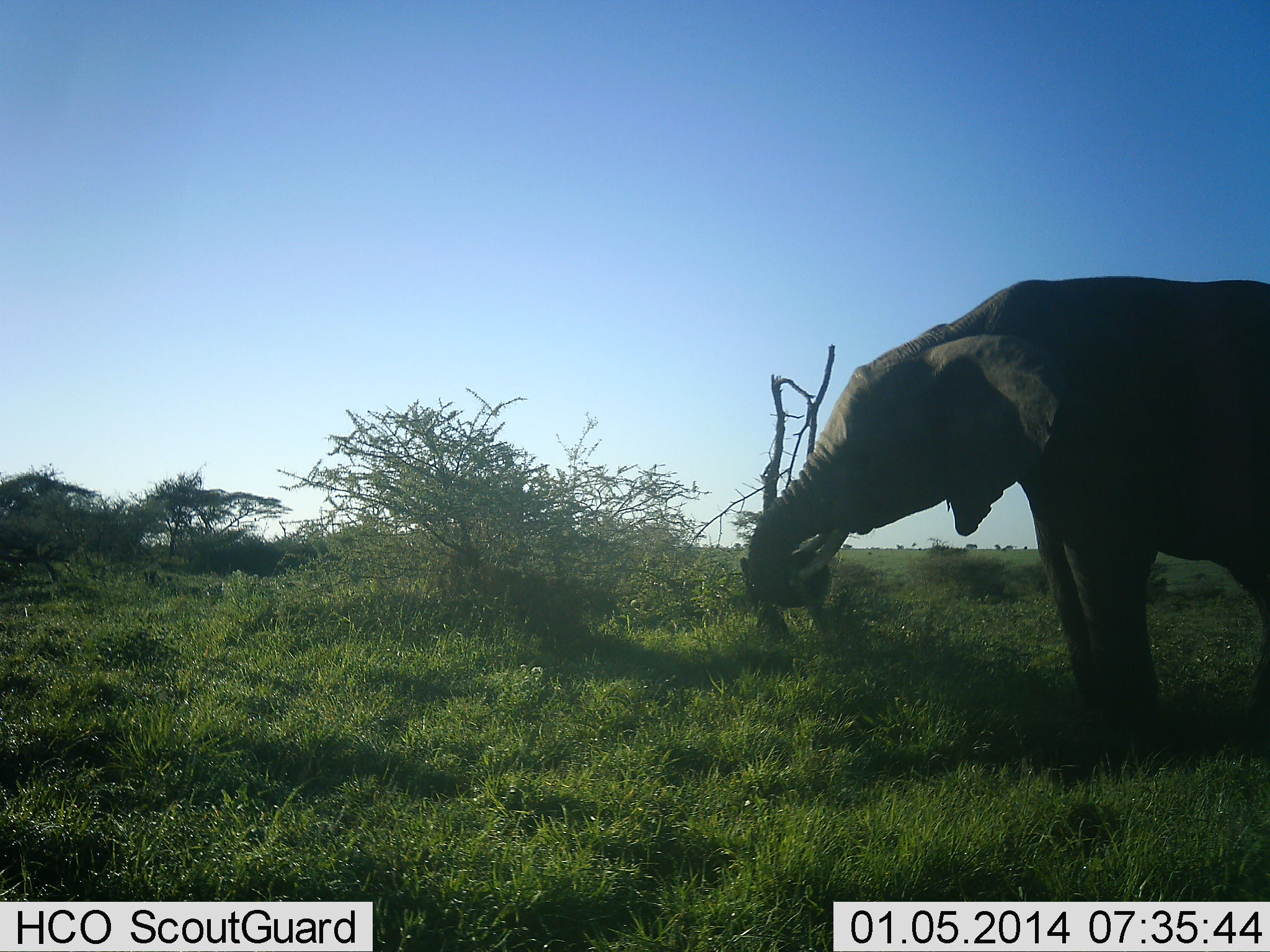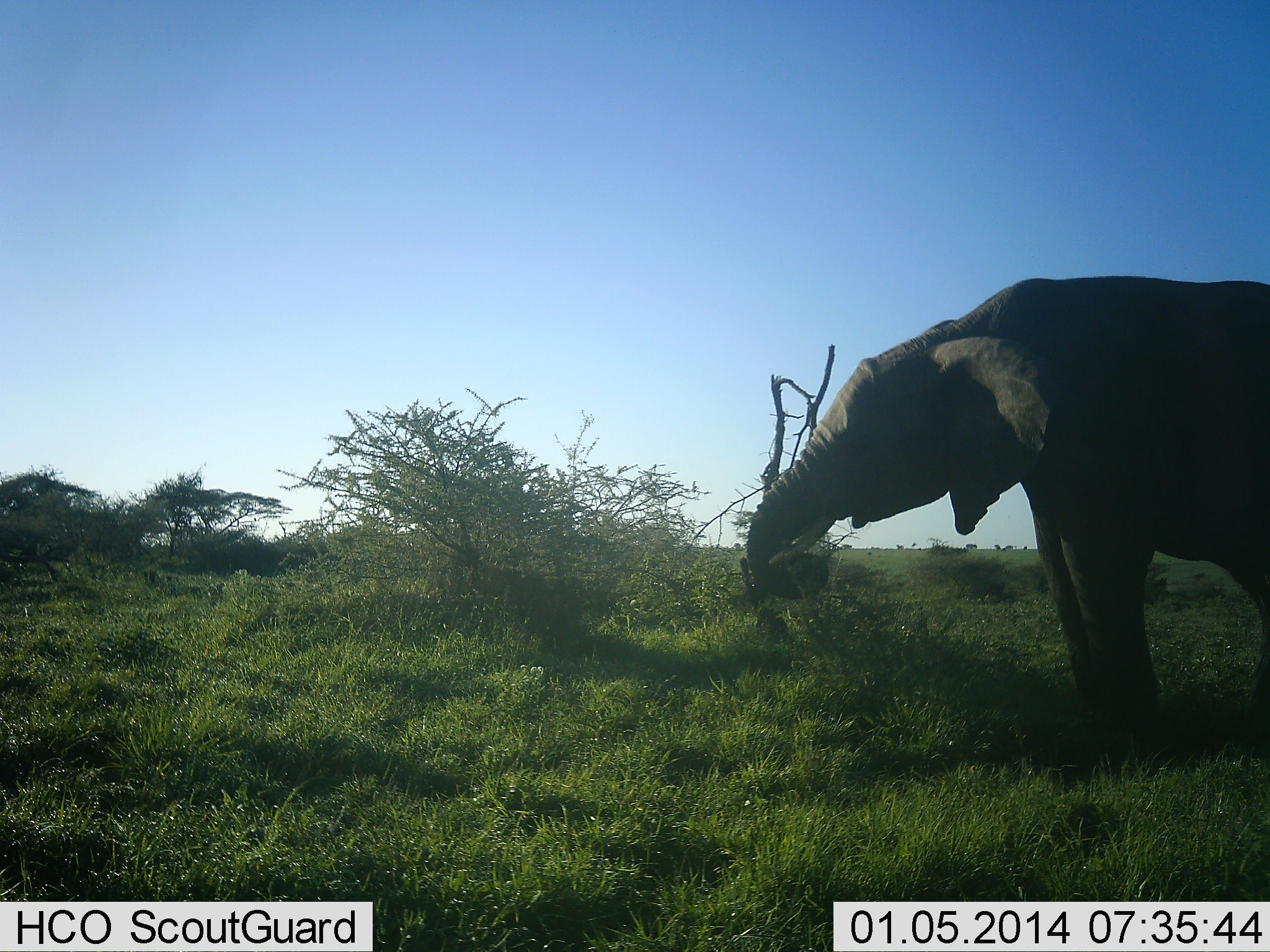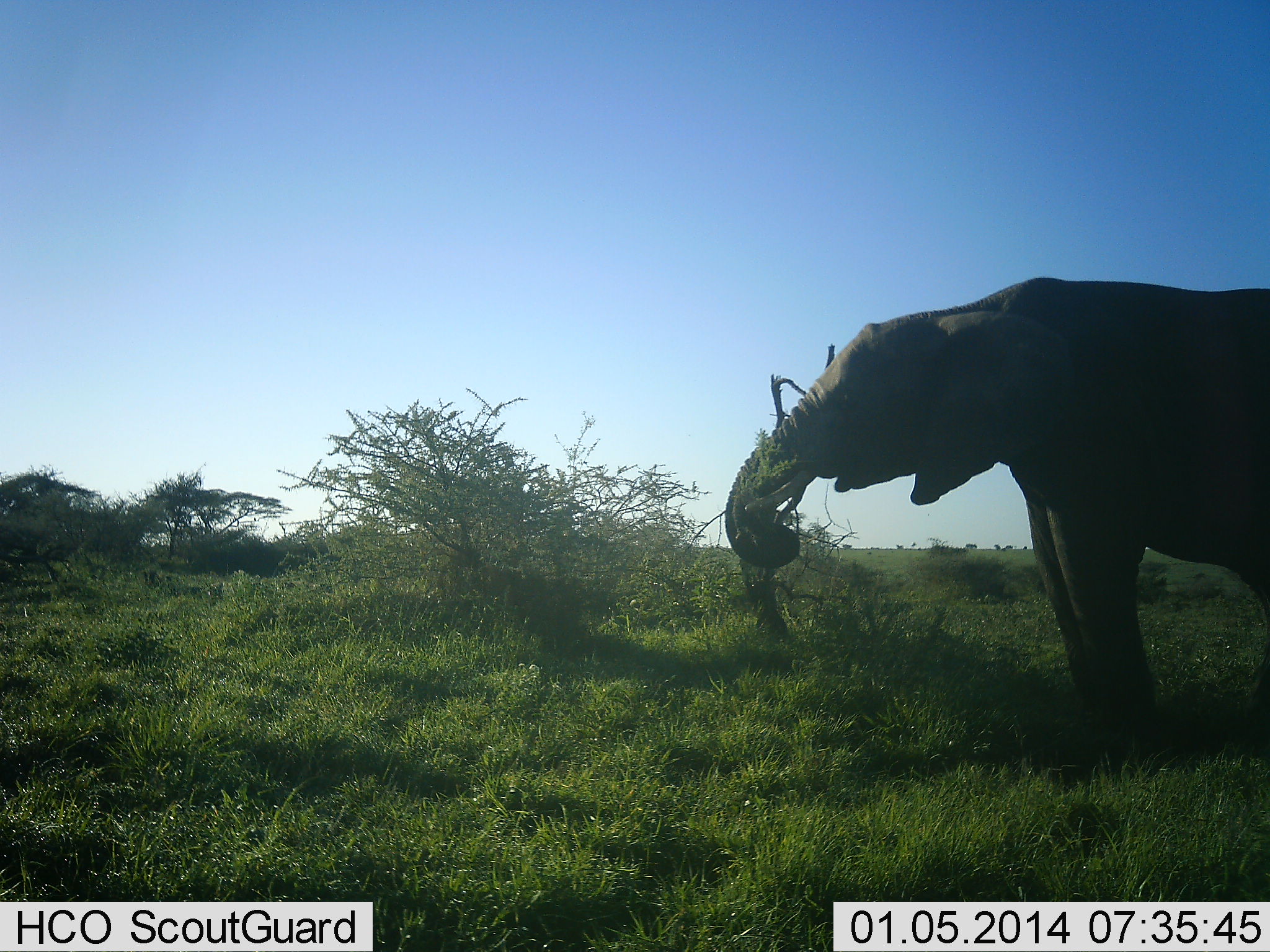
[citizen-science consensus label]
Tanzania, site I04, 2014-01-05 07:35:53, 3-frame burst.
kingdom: Animalia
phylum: Chordata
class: Mammalia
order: Proboscidea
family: Elephantidae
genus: Loxodonta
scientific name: Loxodonta africana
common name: african bush elephant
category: elephant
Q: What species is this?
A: Elephant (african bush elephant) (Loxodonta africana).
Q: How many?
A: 1.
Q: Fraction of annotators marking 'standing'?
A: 20%.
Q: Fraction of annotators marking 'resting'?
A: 10%.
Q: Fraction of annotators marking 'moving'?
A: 10%.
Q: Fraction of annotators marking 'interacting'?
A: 10%.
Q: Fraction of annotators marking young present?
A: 0%.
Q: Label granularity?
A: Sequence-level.